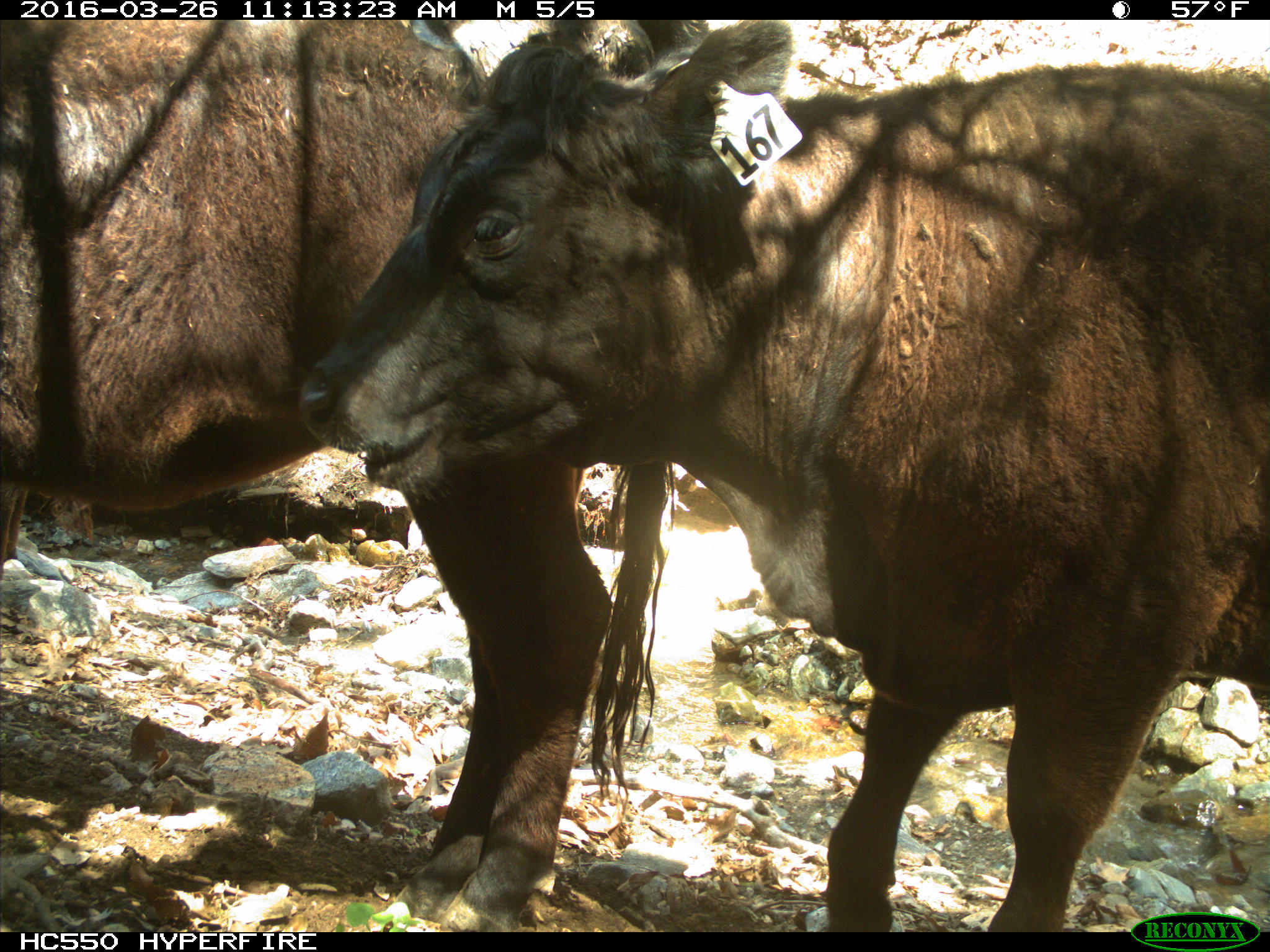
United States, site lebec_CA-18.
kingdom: Animalia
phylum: Chordata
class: Mammalia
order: Artiodactyla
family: Bovidae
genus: Bos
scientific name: Bos taurus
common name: domestic cow